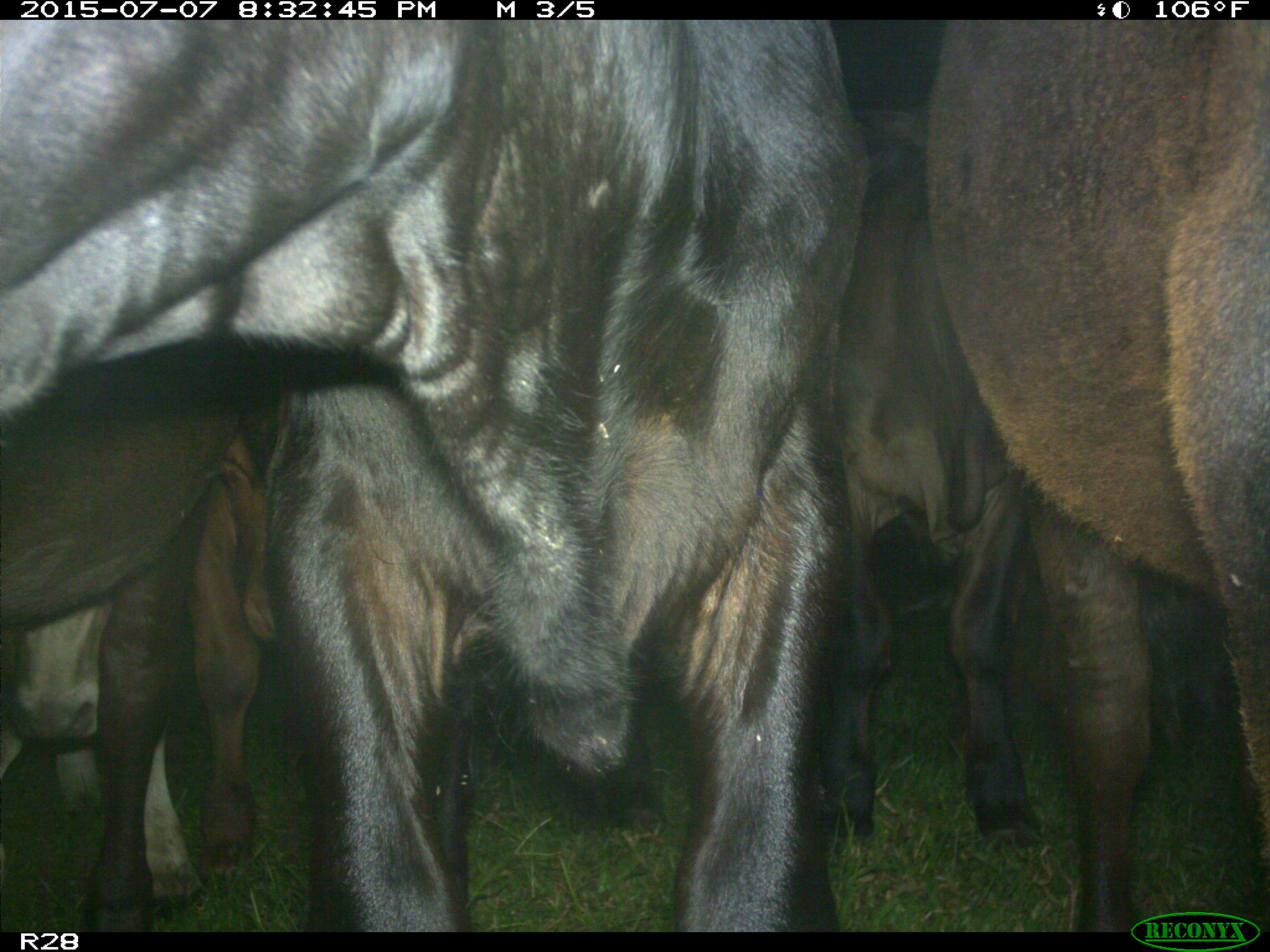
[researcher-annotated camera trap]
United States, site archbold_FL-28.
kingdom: Animalia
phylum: Chordata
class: Mammalia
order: Artiodactyla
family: Bovidae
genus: Bos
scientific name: Bos taurus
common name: domestic cow